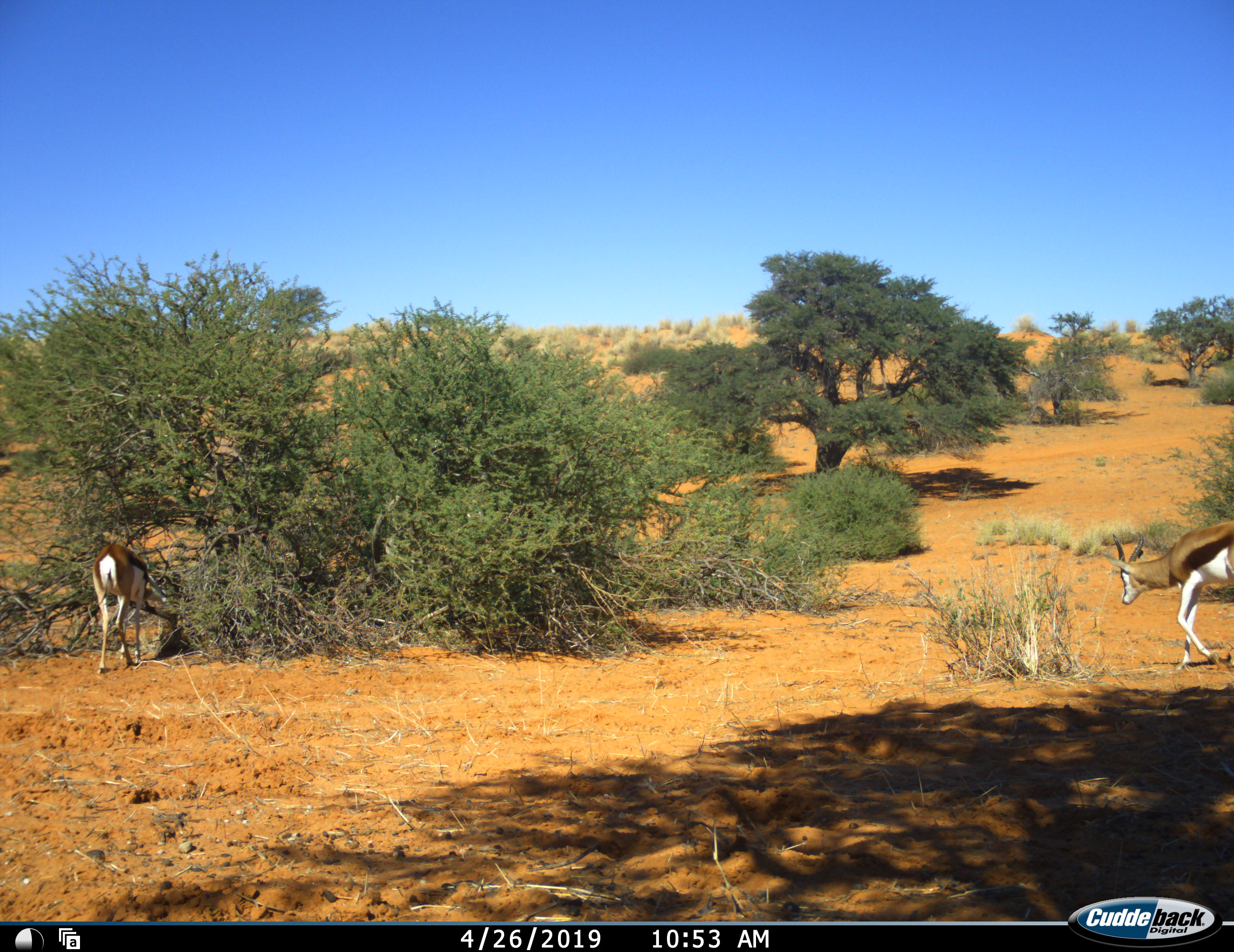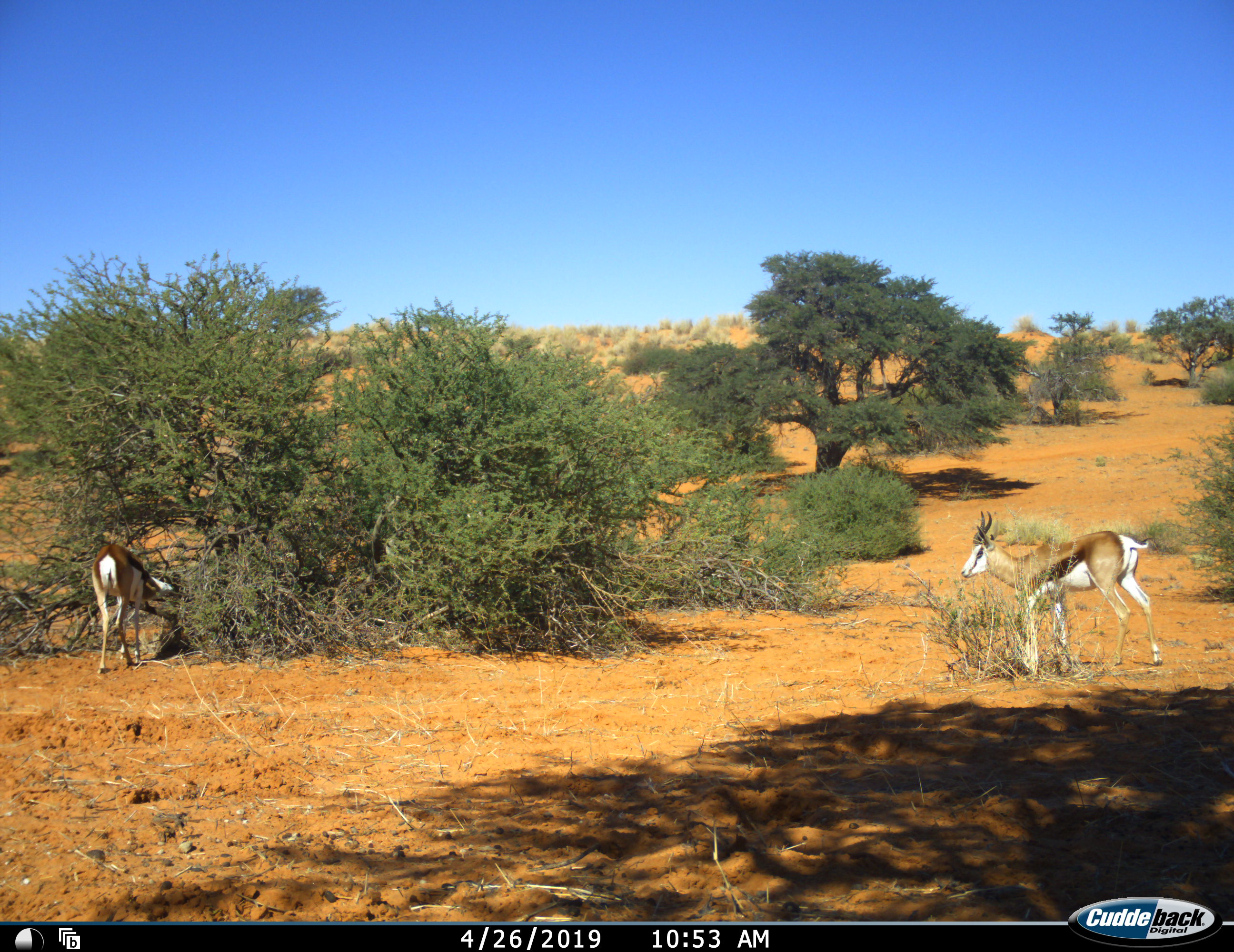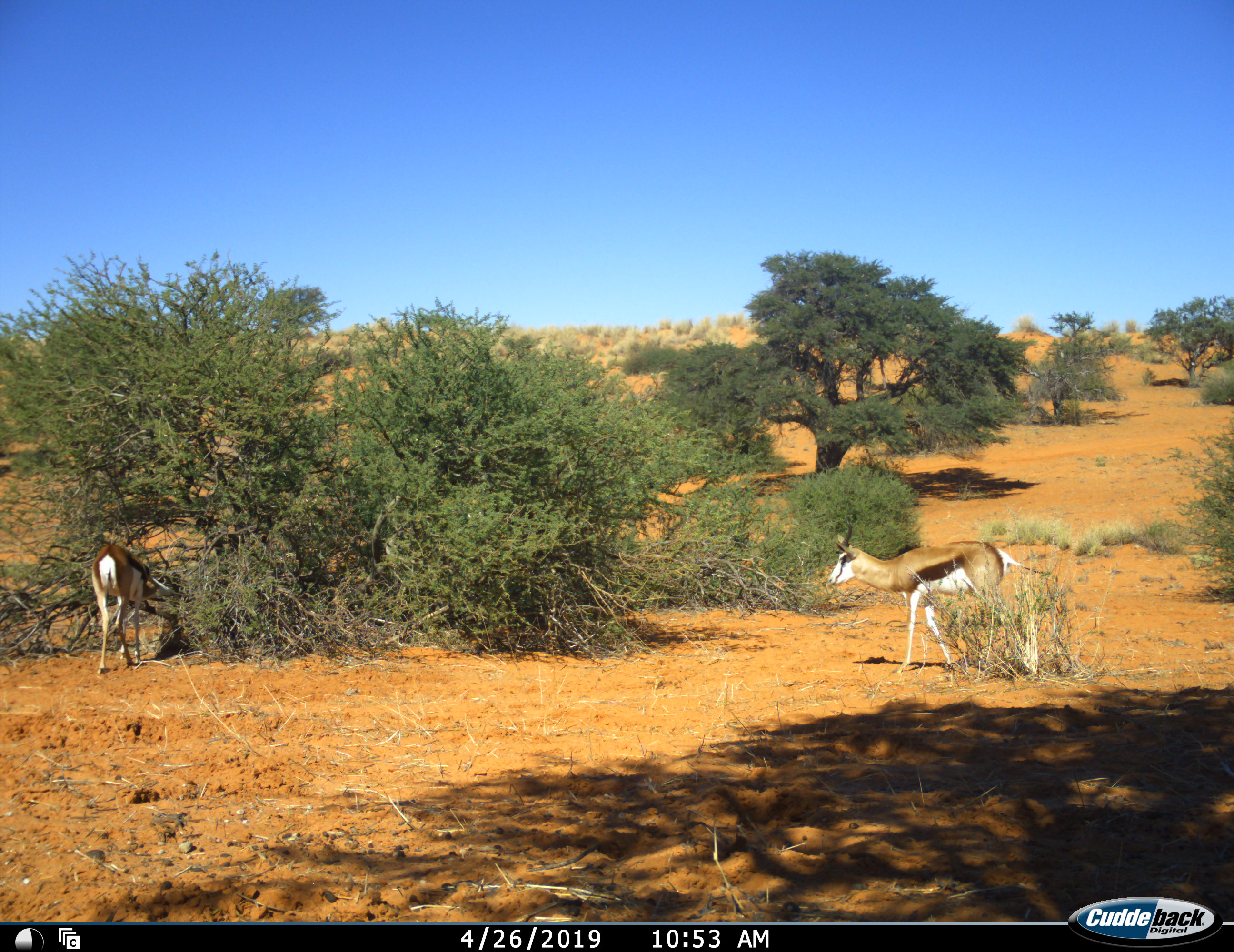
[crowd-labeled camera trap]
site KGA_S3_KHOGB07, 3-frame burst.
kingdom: Animalia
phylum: Chordata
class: Mammalia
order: Artiodactyla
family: Bovidae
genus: Antidorcas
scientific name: Antidorcas marsupialis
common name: springbok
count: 2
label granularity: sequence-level